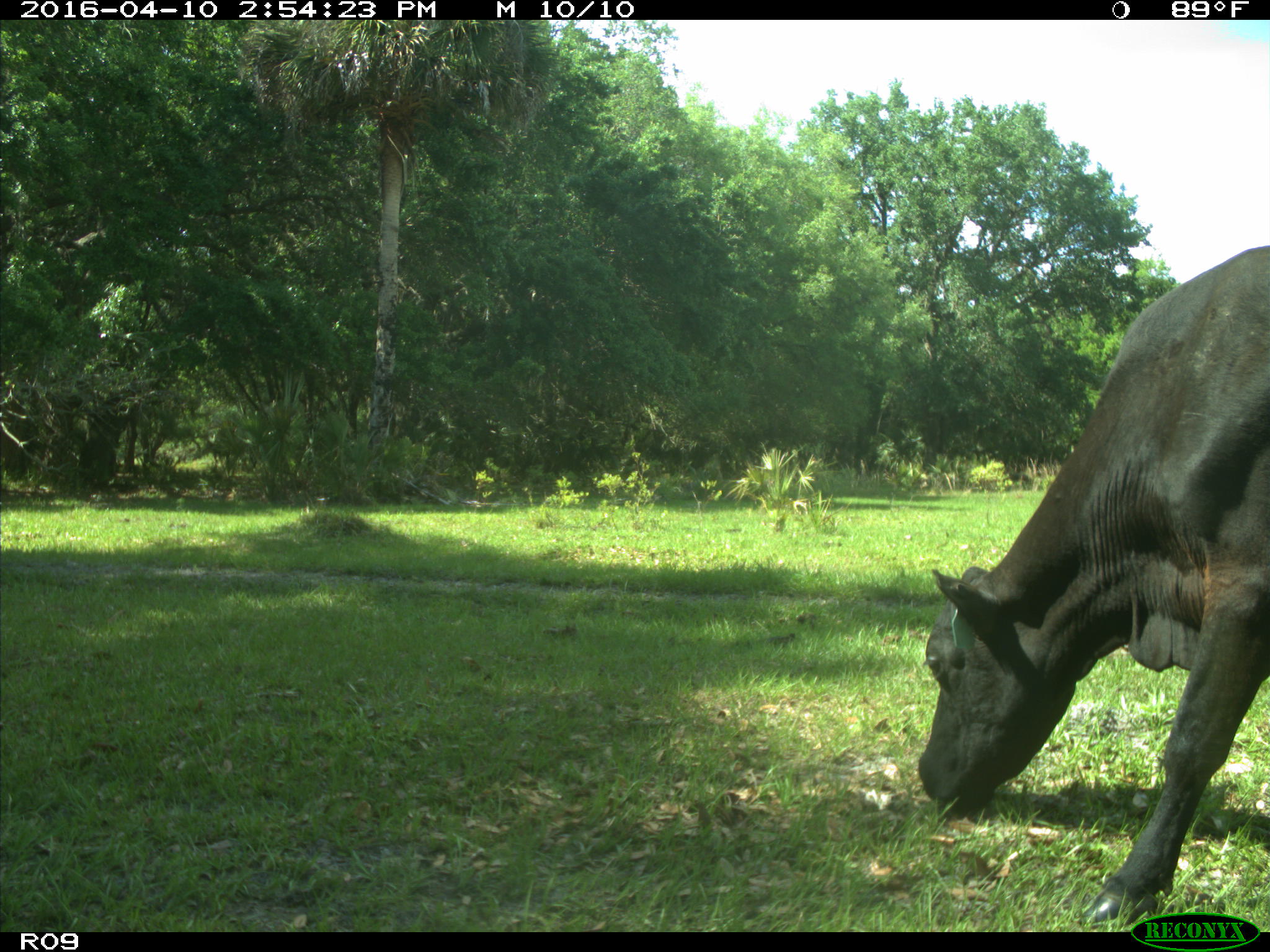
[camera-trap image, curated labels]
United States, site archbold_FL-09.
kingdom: Animalia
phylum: Chordata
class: Mammalia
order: Artiodactyla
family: Bovidae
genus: Bos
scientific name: Bos taurus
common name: domestic cow